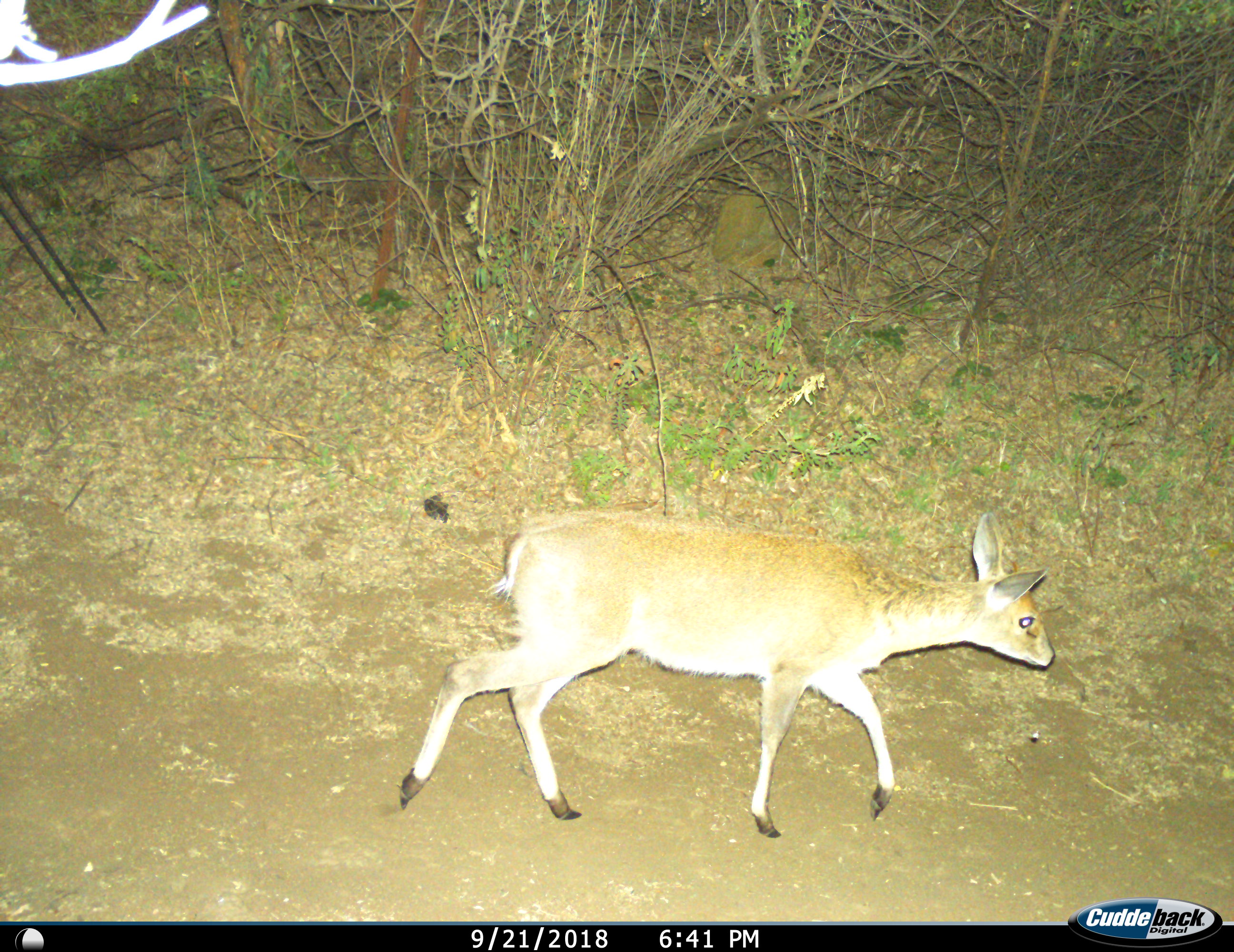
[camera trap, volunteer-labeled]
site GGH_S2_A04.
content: unidentified animal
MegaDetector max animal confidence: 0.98